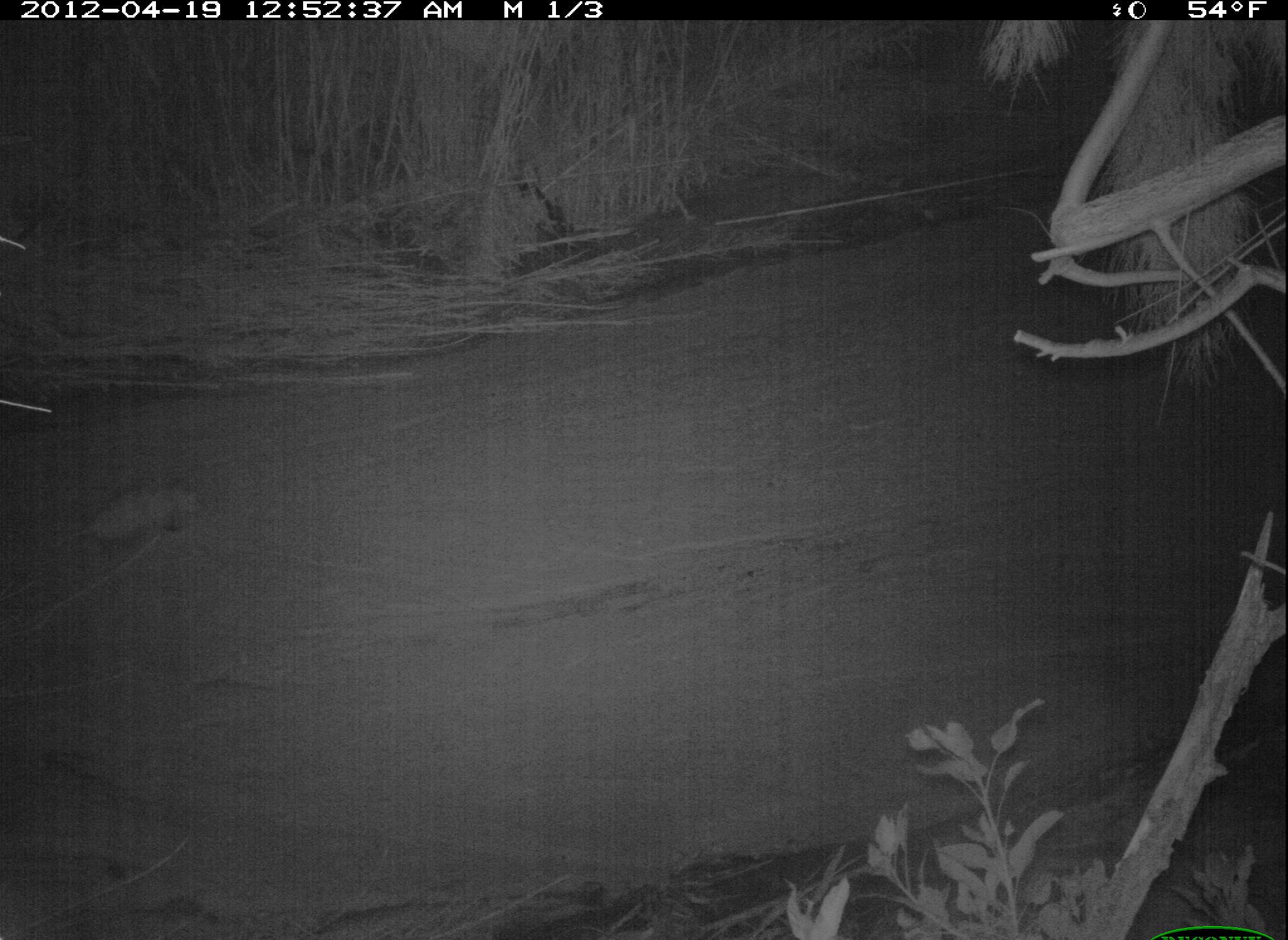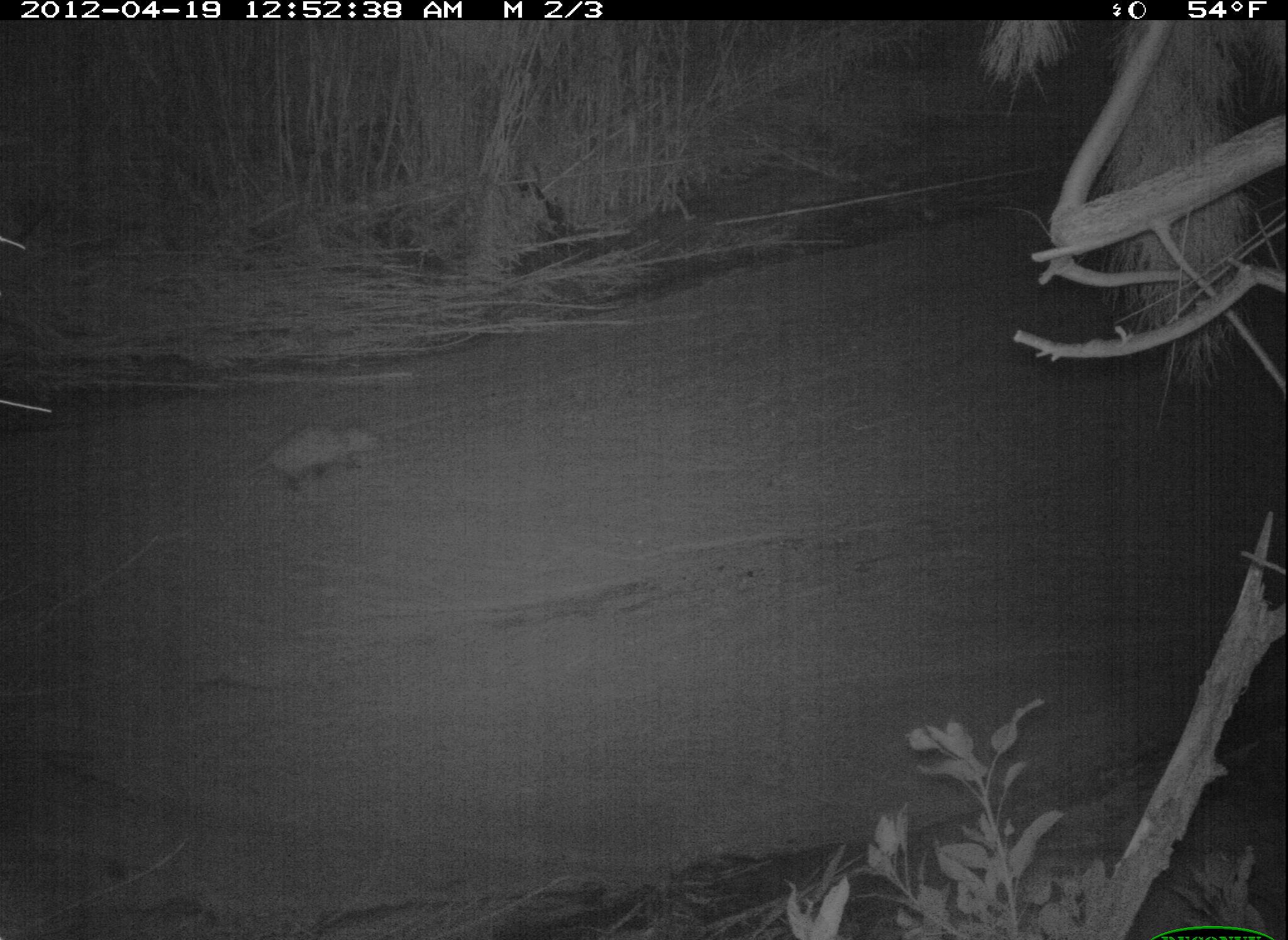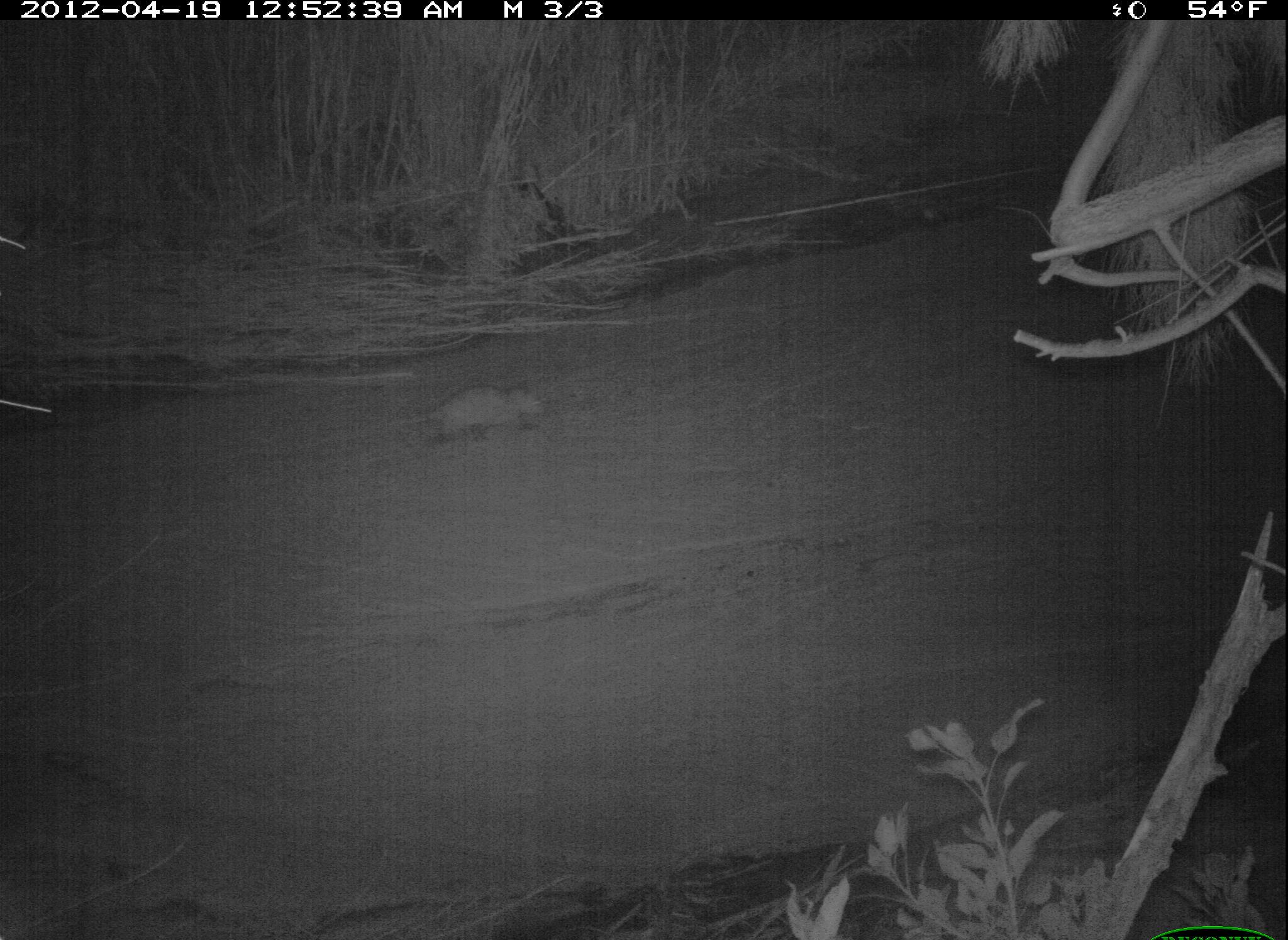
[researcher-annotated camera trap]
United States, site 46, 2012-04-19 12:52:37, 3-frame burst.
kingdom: Animalia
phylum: Chordata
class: Mammalia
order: Didelphimorphia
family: Didelphidae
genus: Didelphis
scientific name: Didelphis virginiana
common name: virginia opossum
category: opossum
Opossum (virginia opossum) (Didelphis virginiana).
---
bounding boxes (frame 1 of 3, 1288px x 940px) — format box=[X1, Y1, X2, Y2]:
opossum: box=[61, 454, 237, 570]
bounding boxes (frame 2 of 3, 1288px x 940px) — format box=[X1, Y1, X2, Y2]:
opossum: box=[242, 409, 394, 501]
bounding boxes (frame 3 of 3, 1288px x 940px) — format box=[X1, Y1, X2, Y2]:
opossum: box=[362, 369, 575, 461]